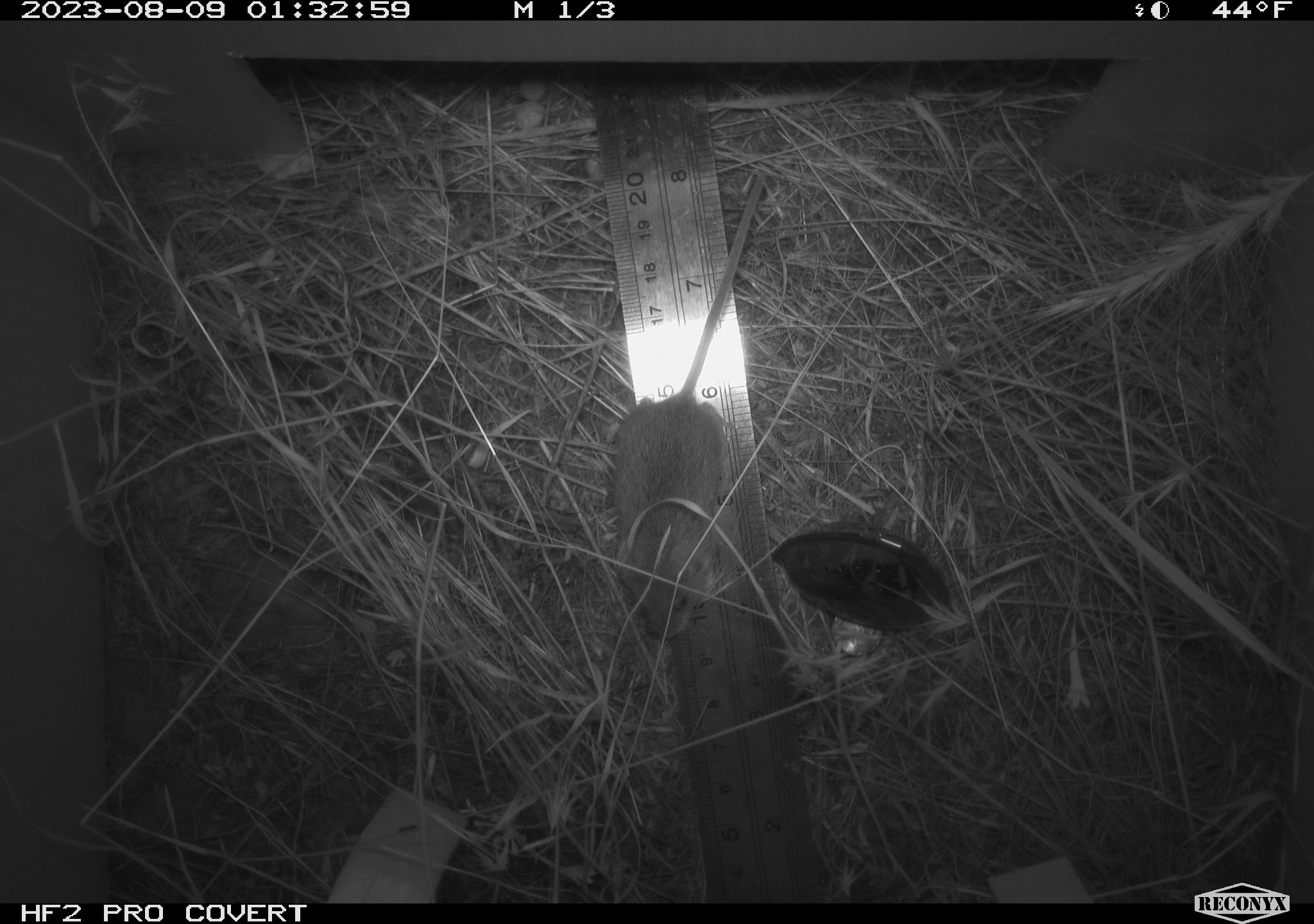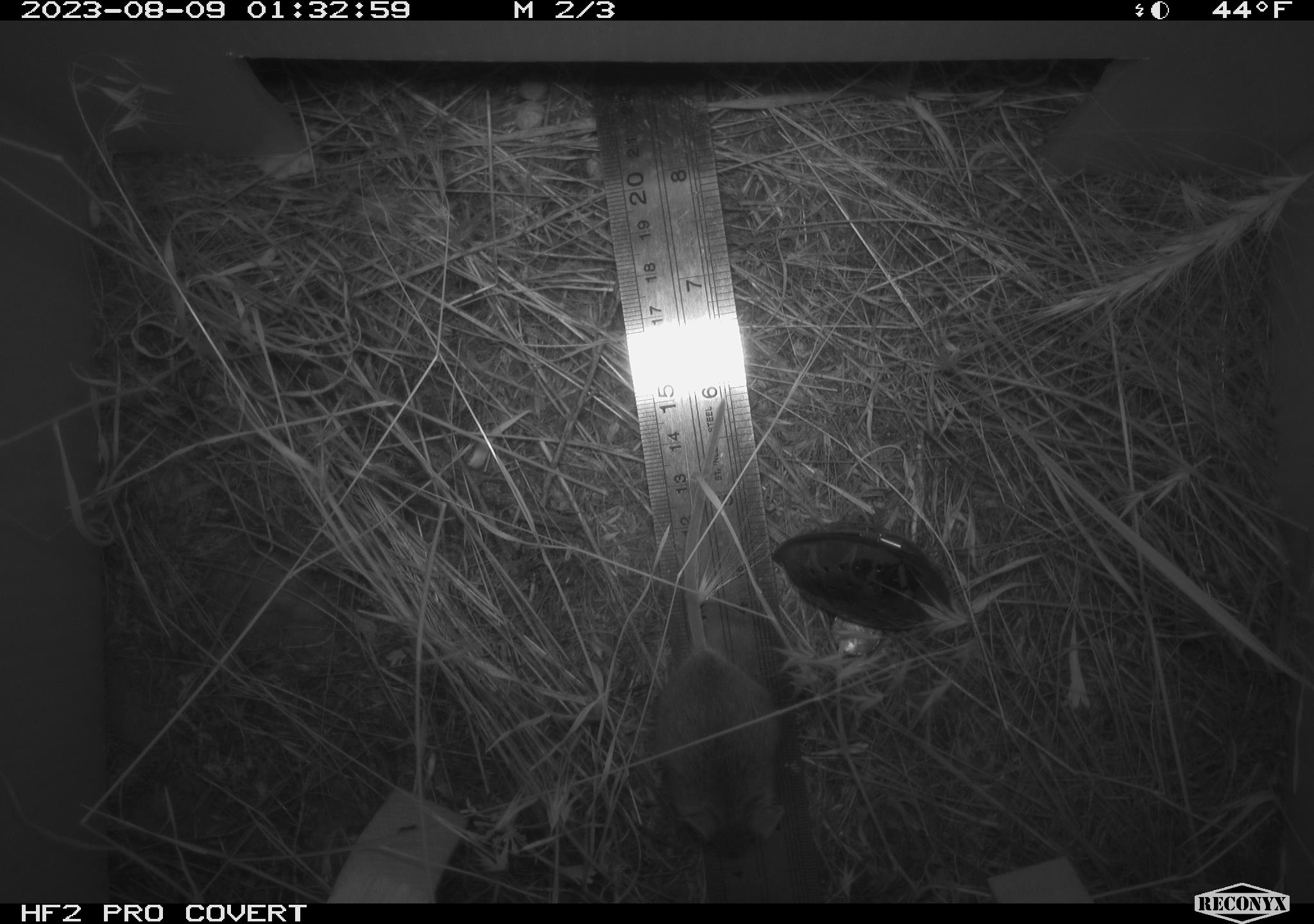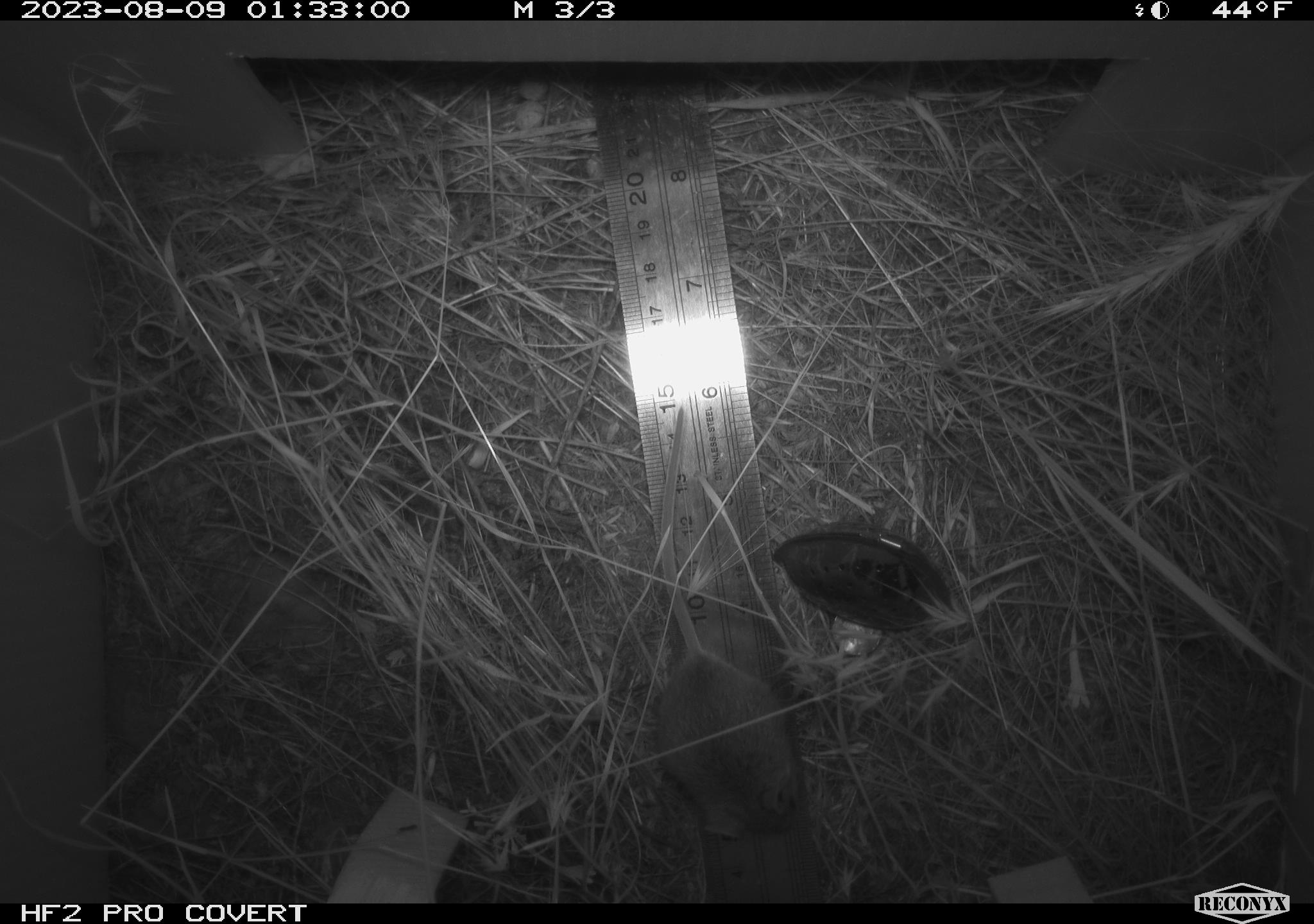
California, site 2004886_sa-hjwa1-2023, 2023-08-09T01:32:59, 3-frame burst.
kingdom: Animalia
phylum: Chordata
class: Mammalia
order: Rodentia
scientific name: Rodentia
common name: mouse species